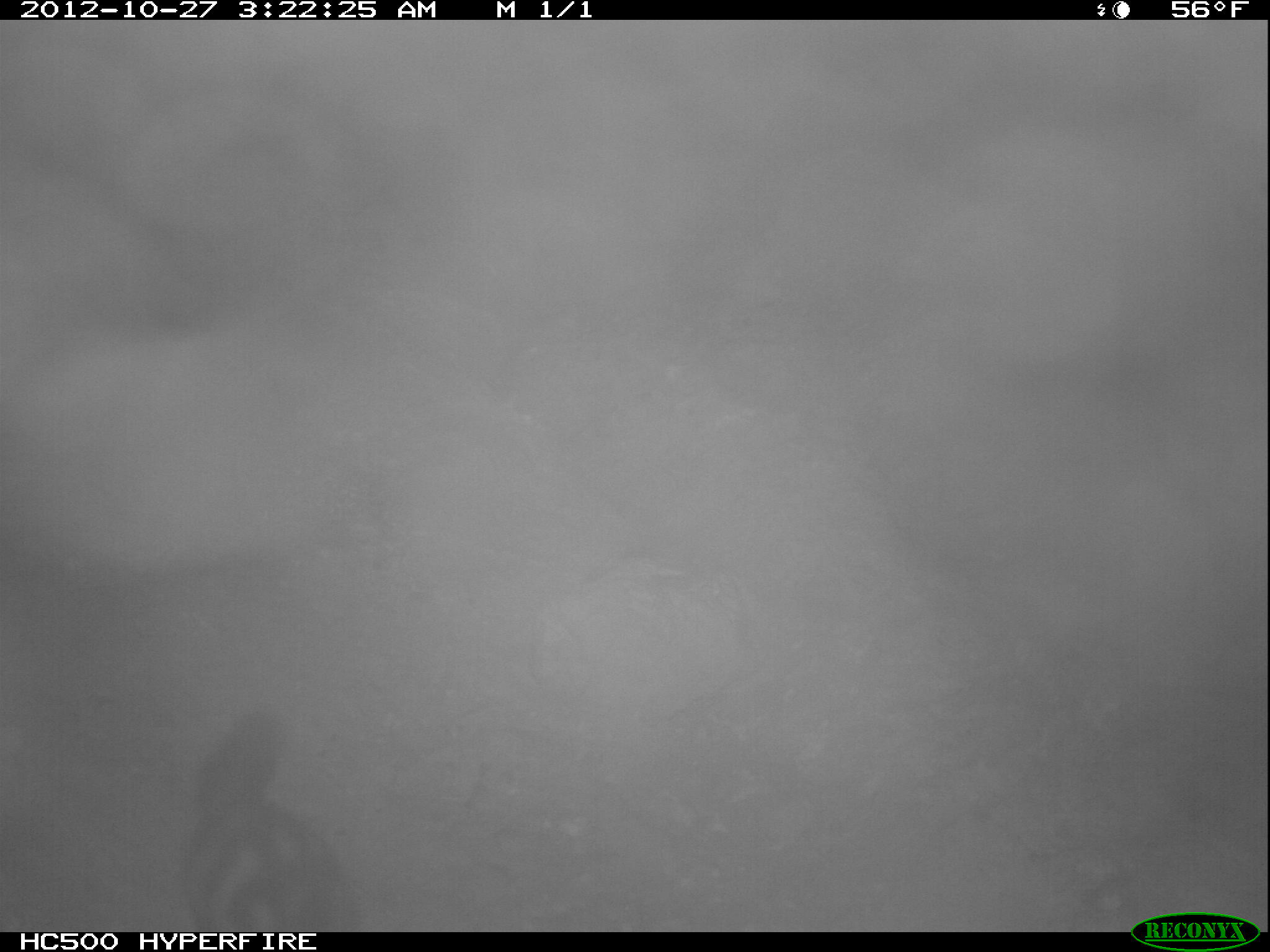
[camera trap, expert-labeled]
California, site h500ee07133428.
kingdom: Animalia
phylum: Chordata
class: Mammalia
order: Carnivora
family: Mephitidae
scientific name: Mephitidae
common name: skunk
Skunk (Mephitidae).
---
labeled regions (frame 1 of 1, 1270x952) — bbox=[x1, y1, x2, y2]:
skunk: bbox=[179, 705, 359, 930]